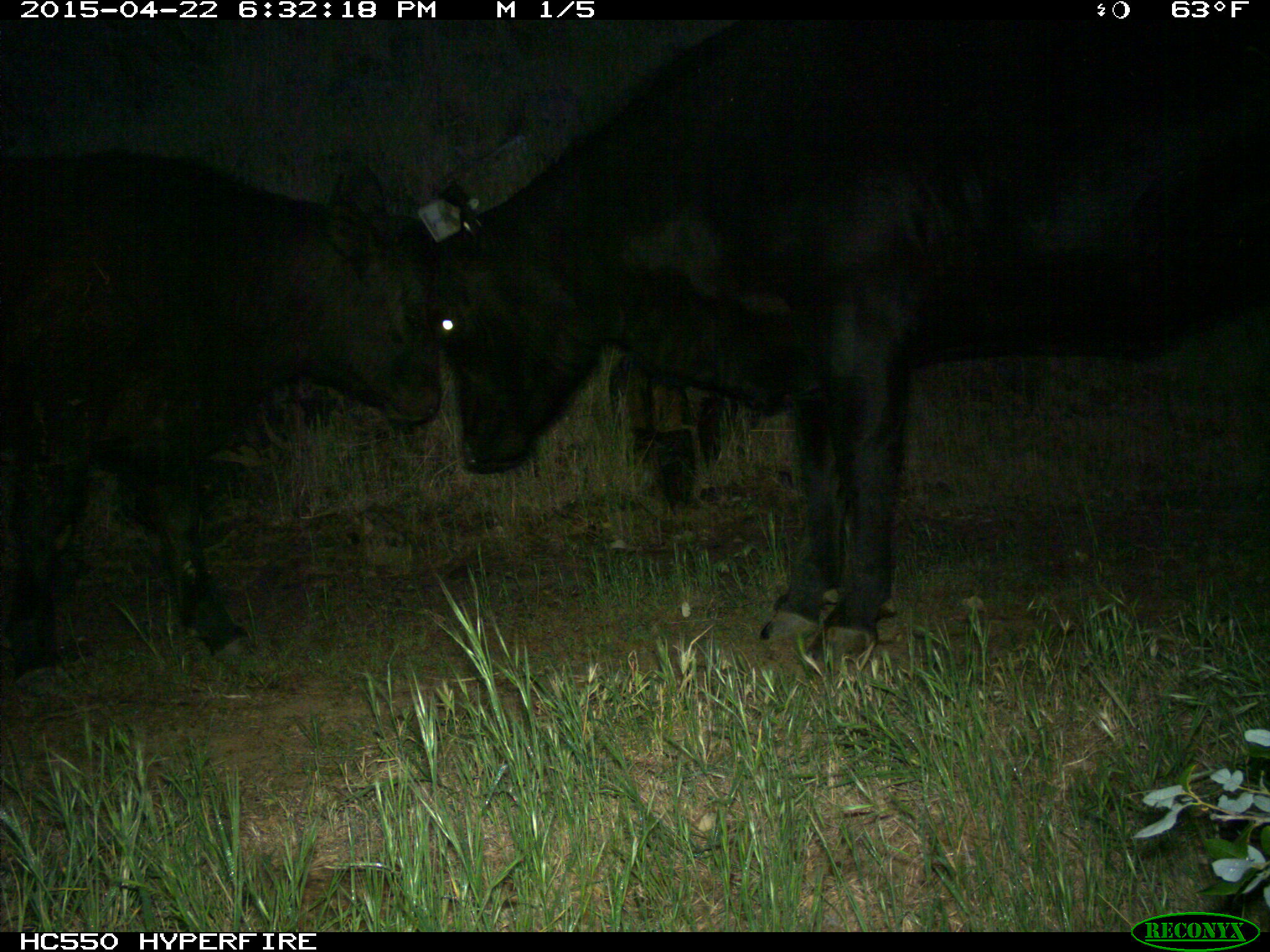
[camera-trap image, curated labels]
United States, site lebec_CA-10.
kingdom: Animalia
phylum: Chordata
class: Mammalia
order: Artiodactyla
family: Bovidae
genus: Bos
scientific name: Bos taurus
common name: domestic cow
Bos taurus (domestic cow).